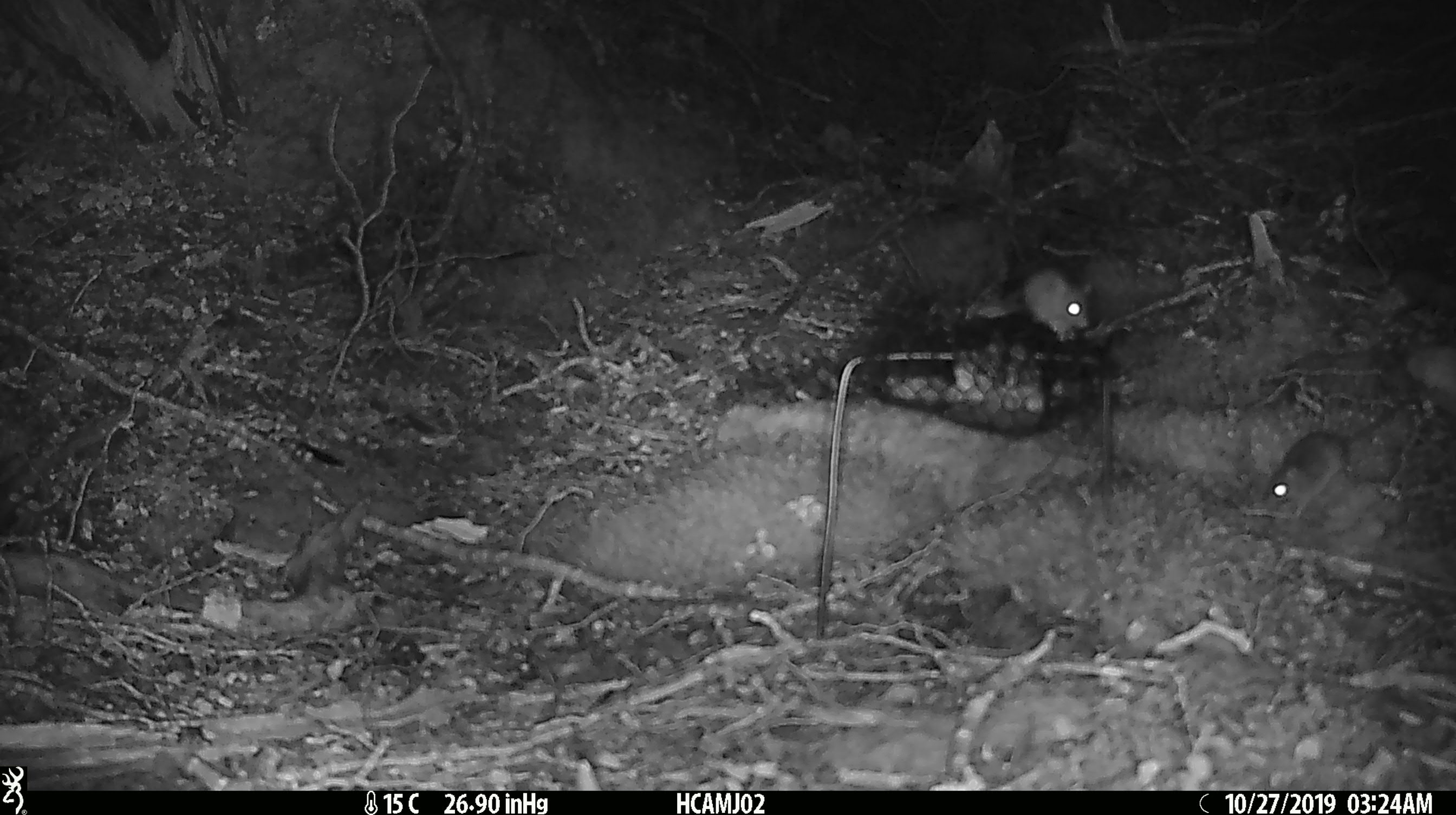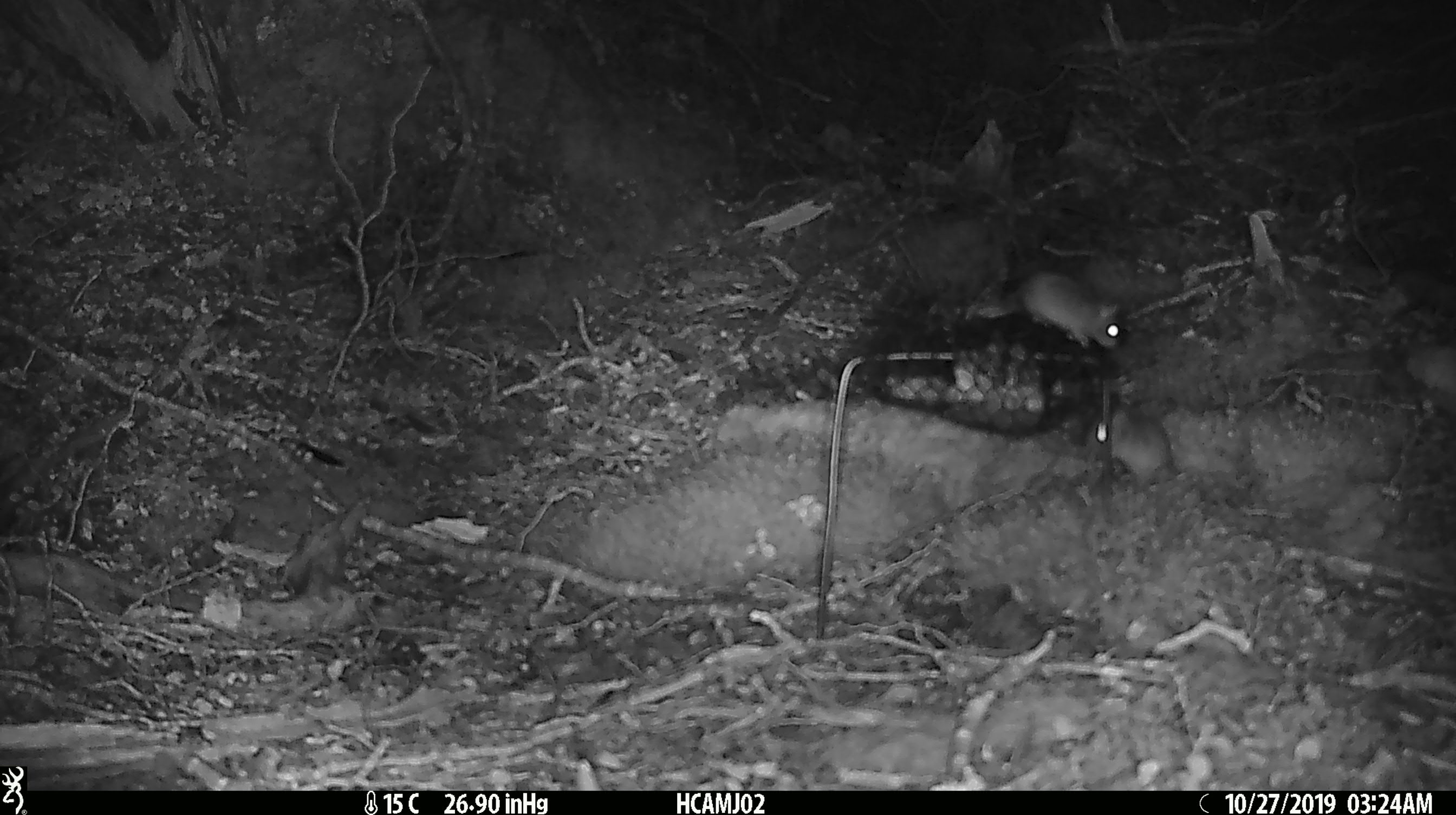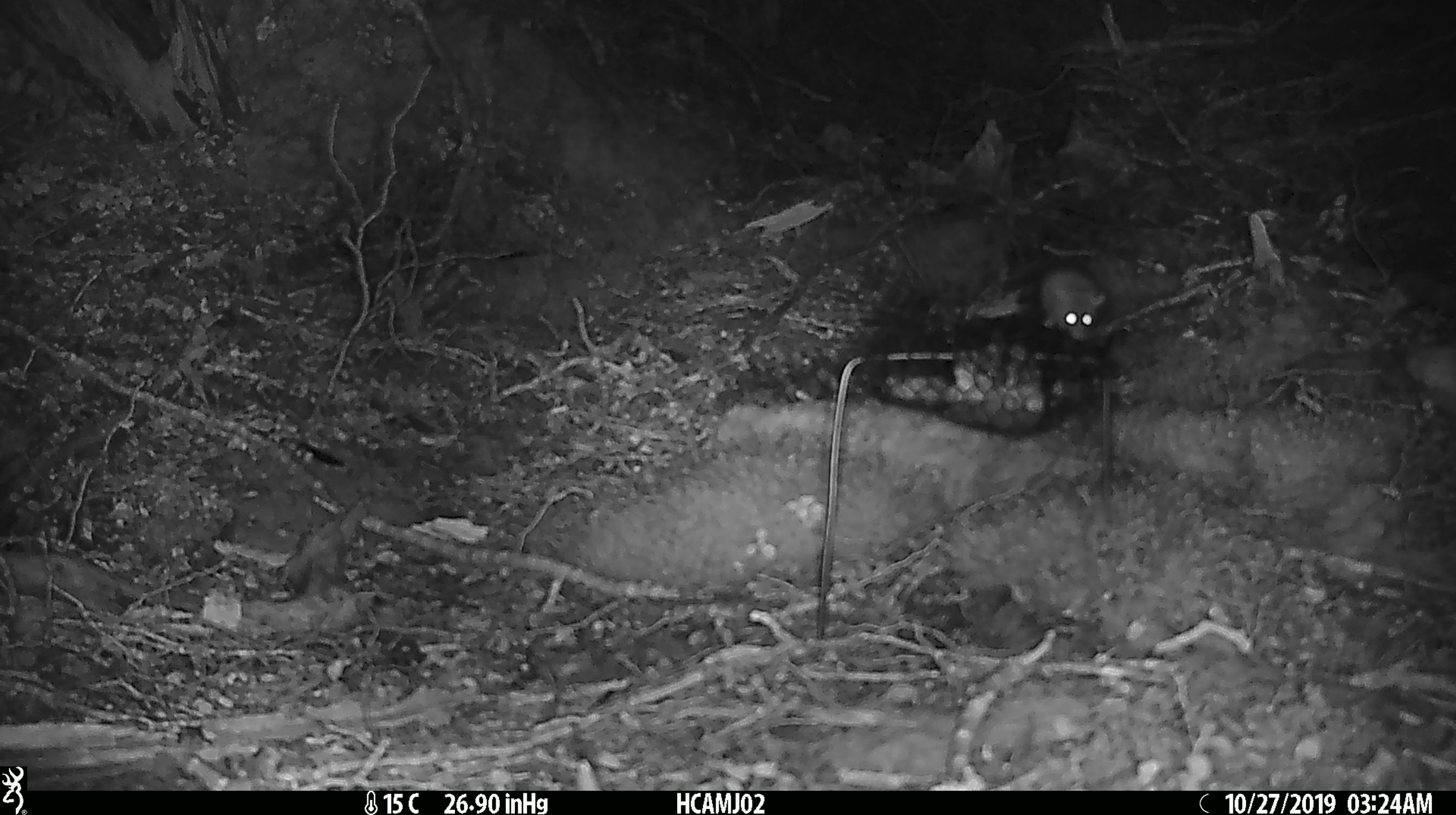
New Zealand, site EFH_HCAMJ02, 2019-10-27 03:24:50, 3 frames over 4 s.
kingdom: Animalia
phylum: Chordata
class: Mammalia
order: Rodentia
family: Muridae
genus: Mus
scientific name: Mus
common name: mouse